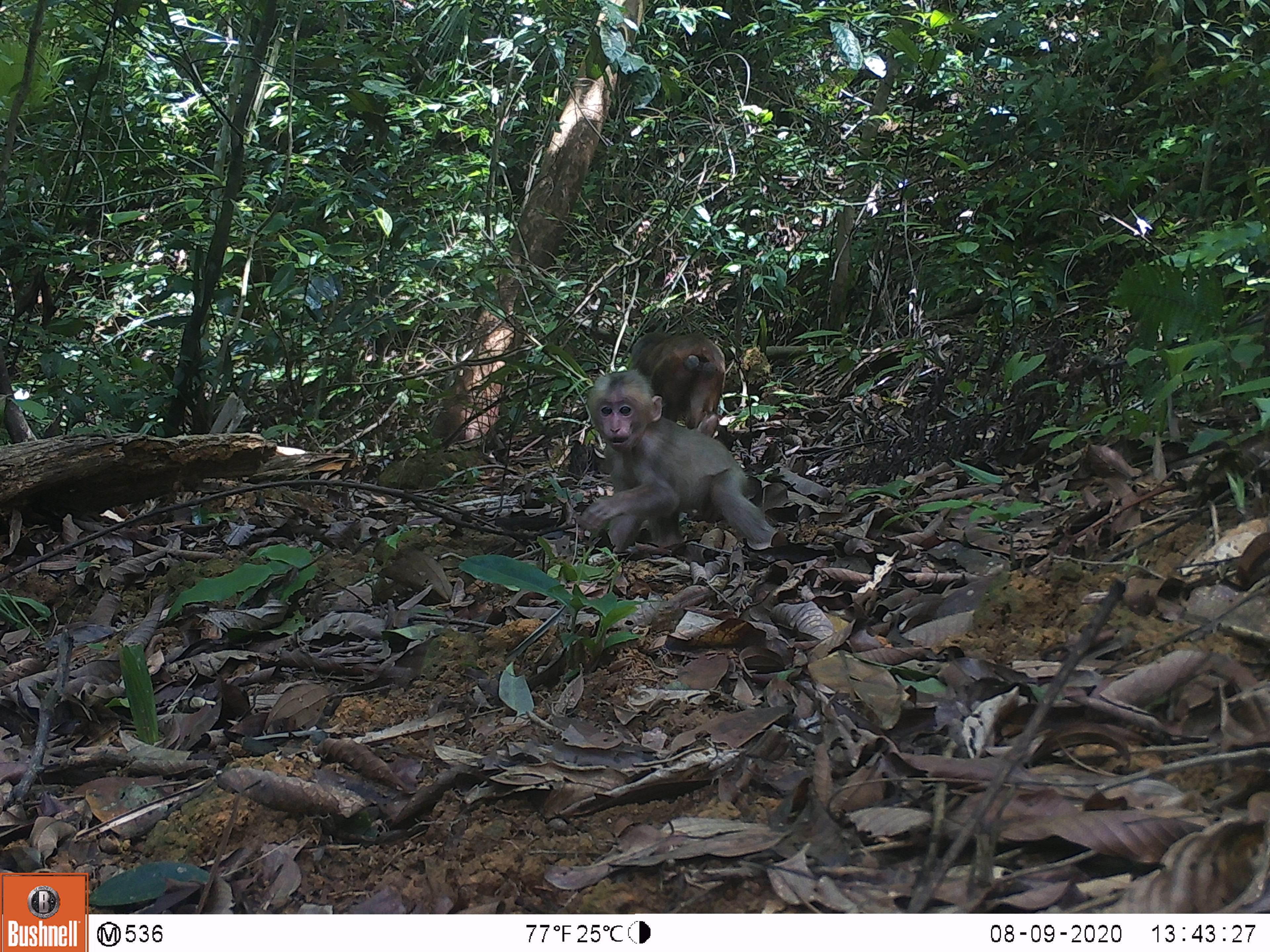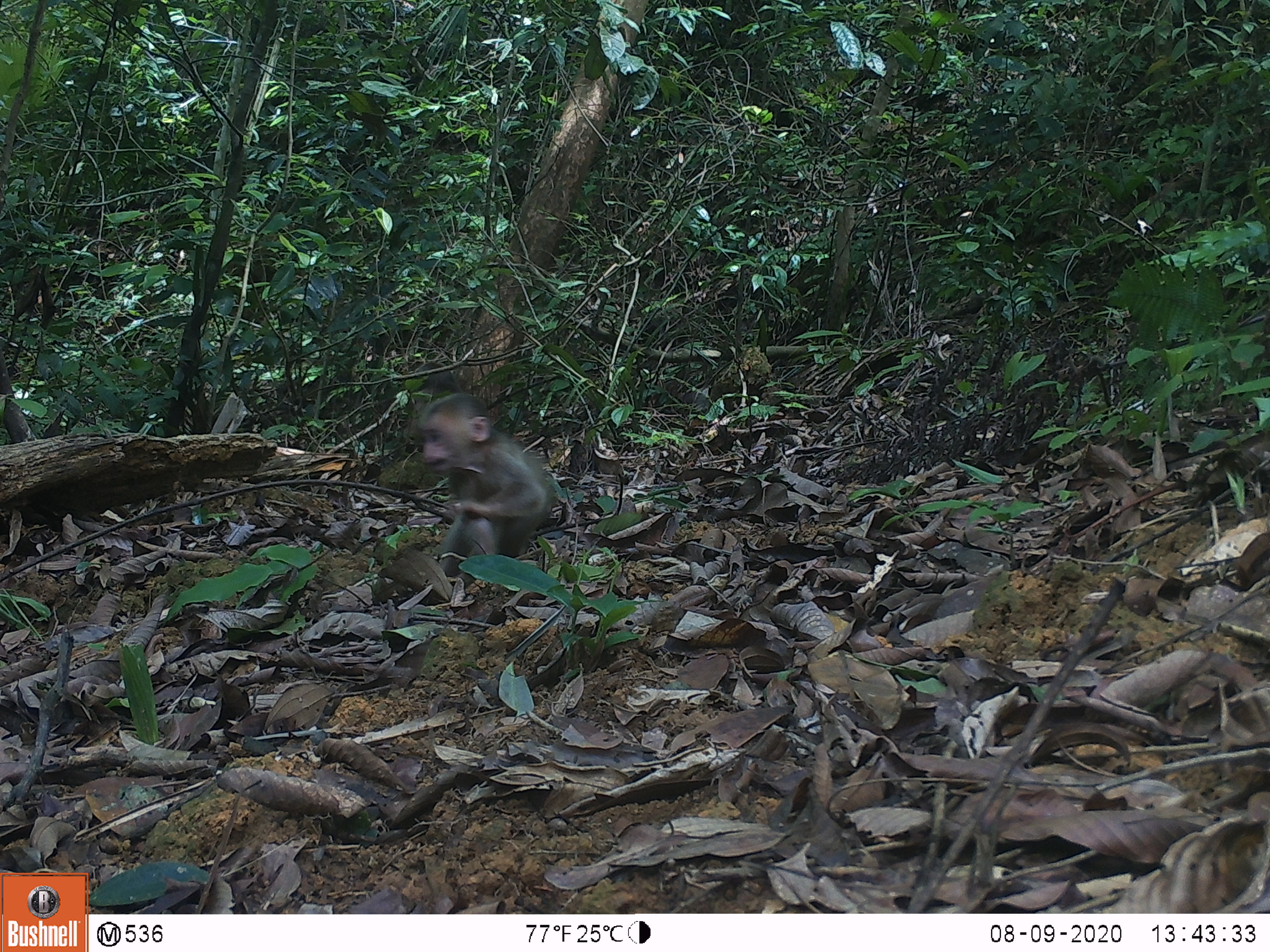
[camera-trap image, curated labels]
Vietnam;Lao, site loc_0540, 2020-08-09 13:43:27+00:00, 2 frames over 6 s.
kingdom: Animalia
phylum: Chordata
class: Mammalia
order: Primates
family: Cercopithecidae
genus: Macaca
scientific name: Macaca arctoides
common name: stump-tailed macaque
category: stump tailed macaque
Stump tailed macaque (stump-tailed macaque) (Macaca arctoides). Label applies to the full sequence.